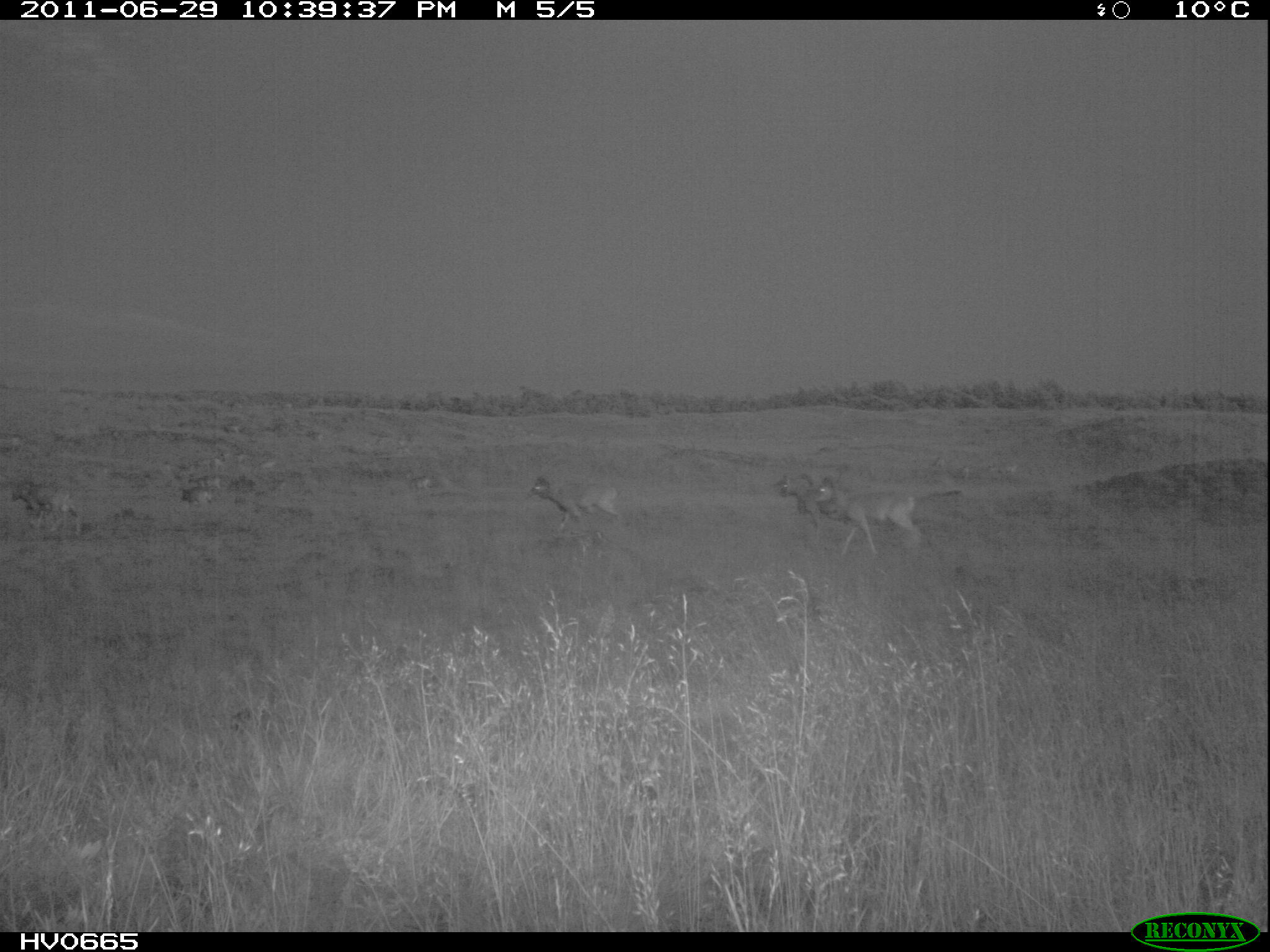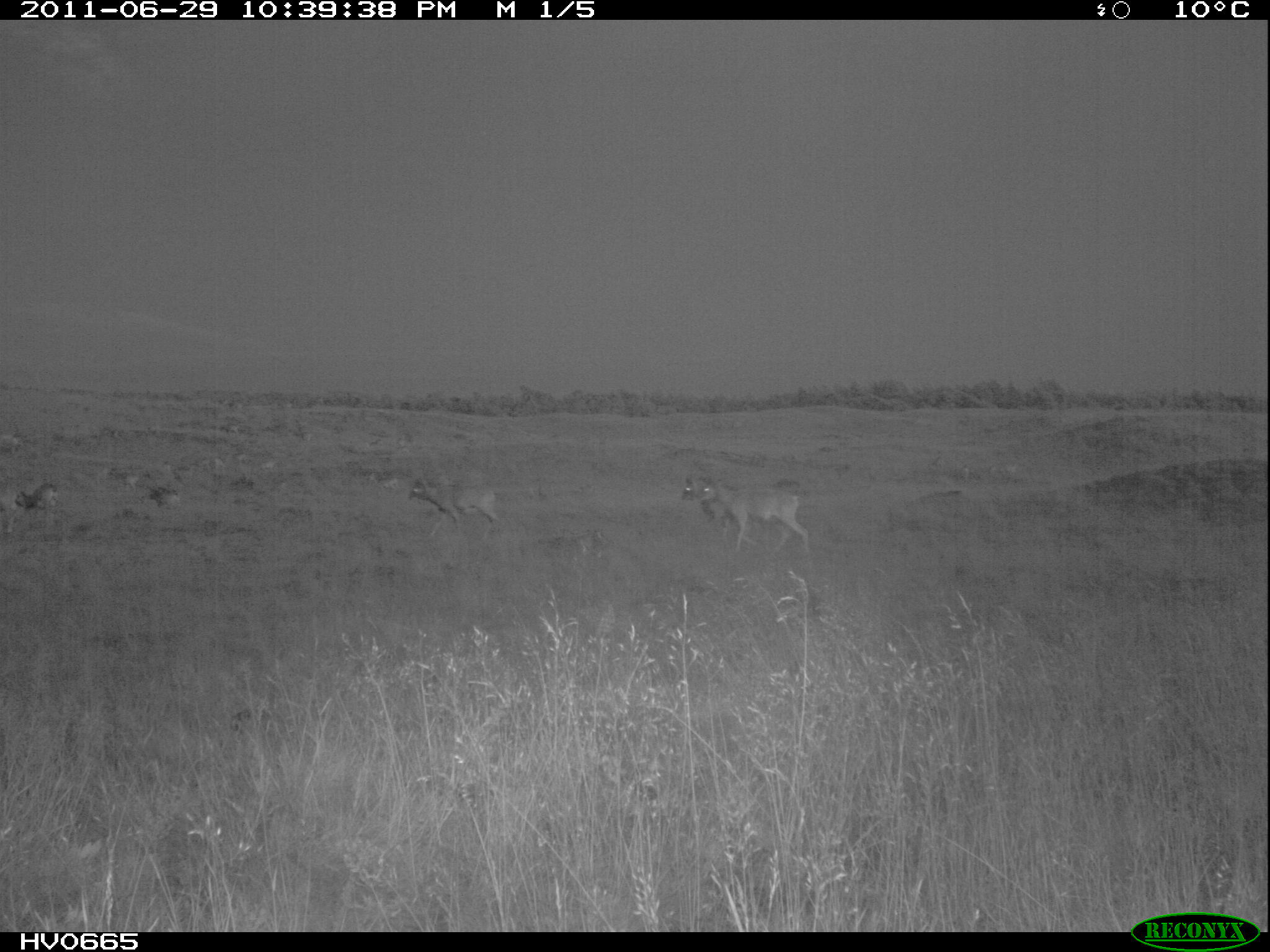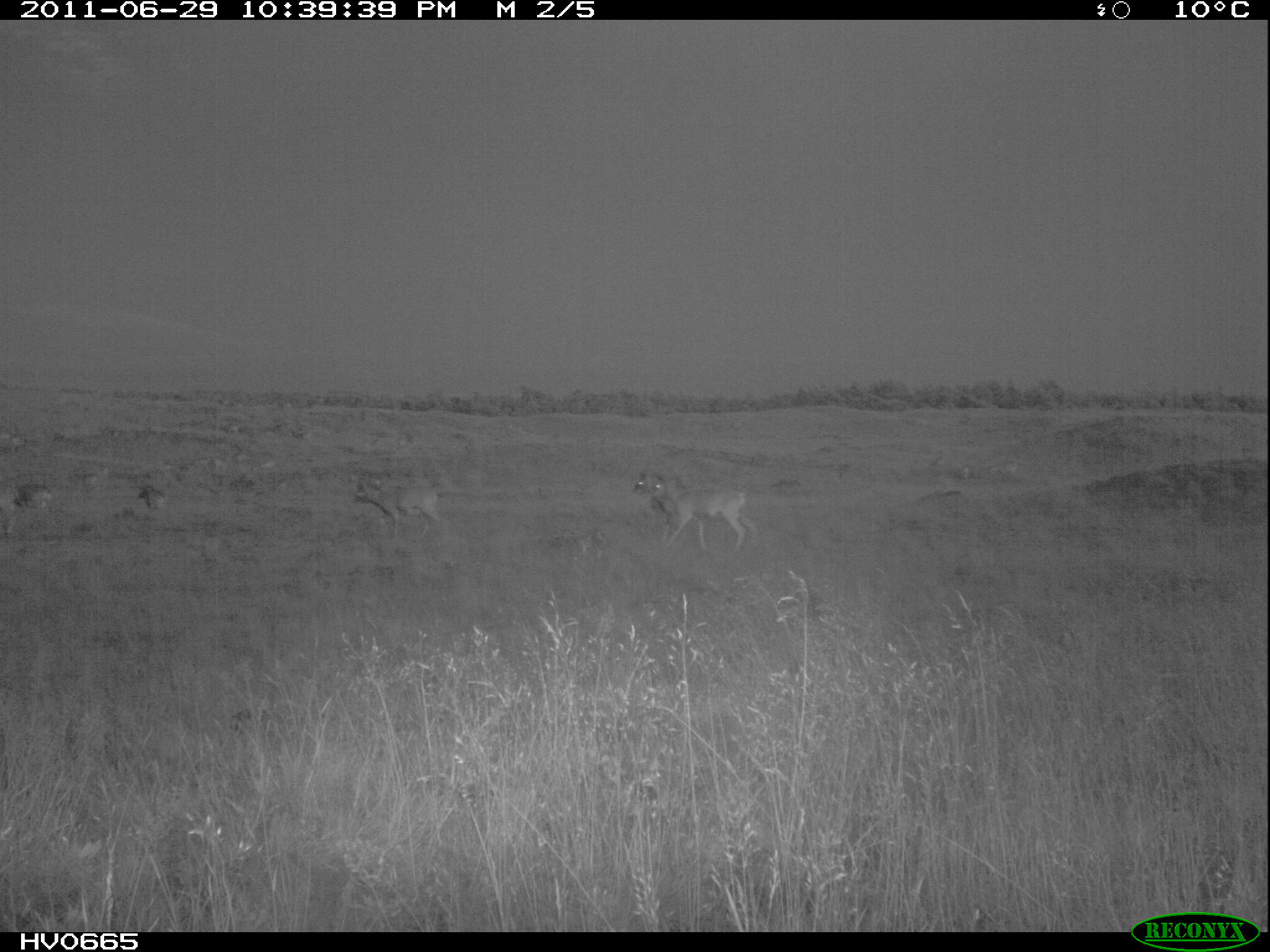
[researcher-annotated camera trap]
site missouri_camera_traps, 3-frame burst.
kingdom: Animalia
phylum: Chordata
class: Mammalia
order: Artiodactyla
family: Bovidae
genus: Ovis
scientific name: Ovis ammon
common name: mouflon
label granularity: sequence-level